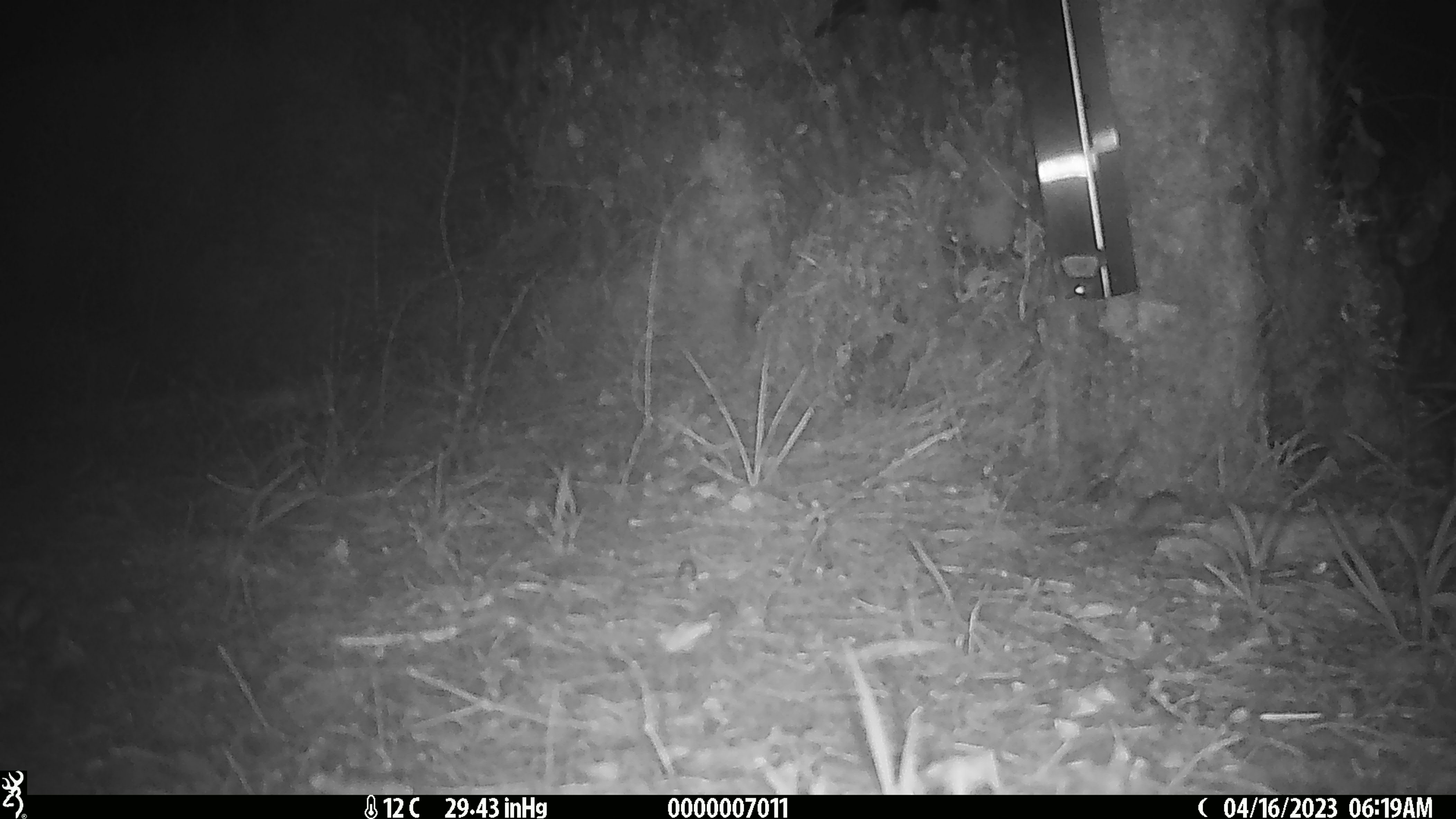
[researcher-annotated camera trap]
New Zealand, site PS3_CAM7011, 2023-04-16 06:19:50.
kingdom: Animalia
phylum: Chordata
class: Mammalia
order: Rodentia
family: Muridae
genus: Mus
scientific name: Mus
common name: mouse